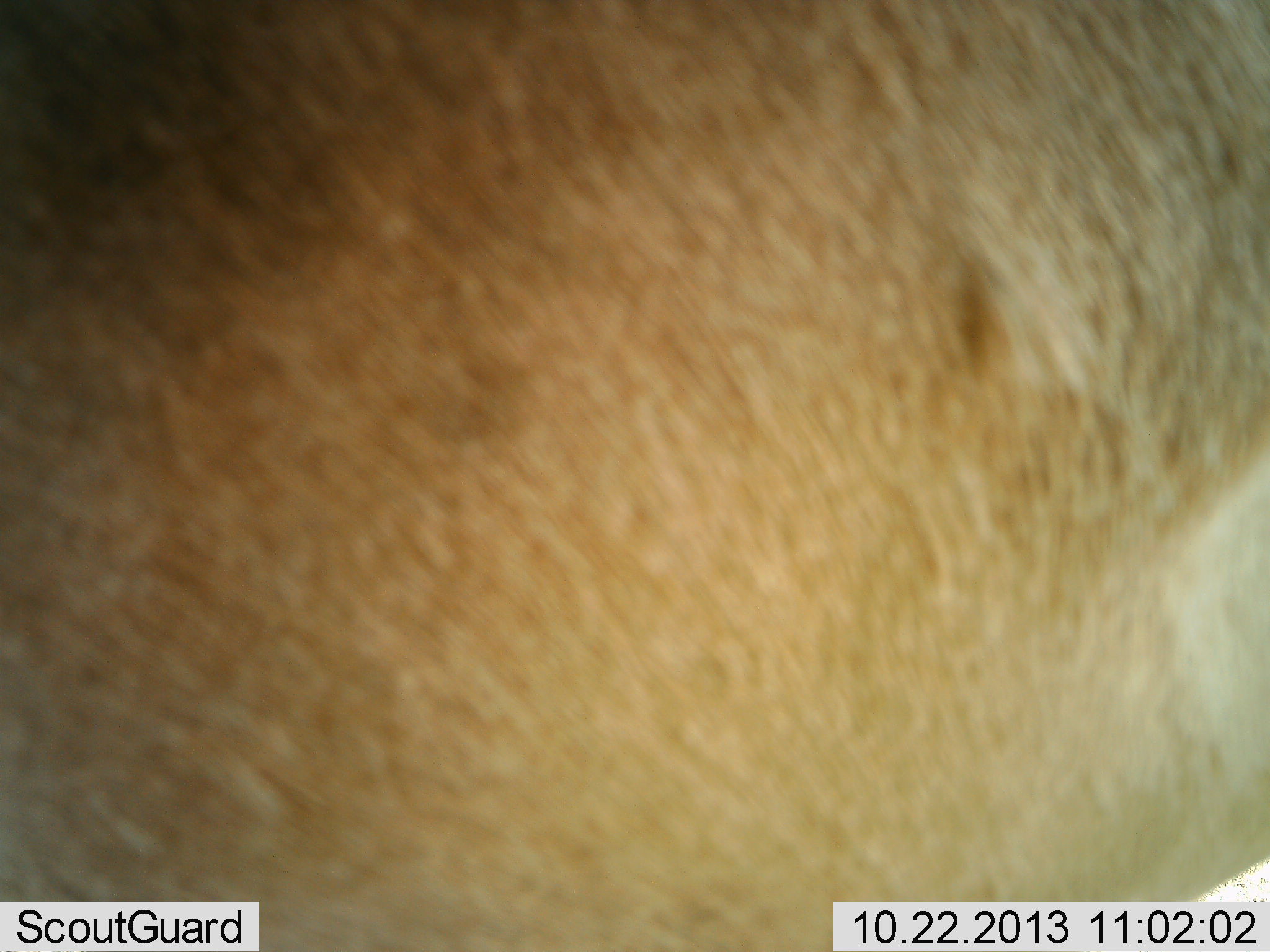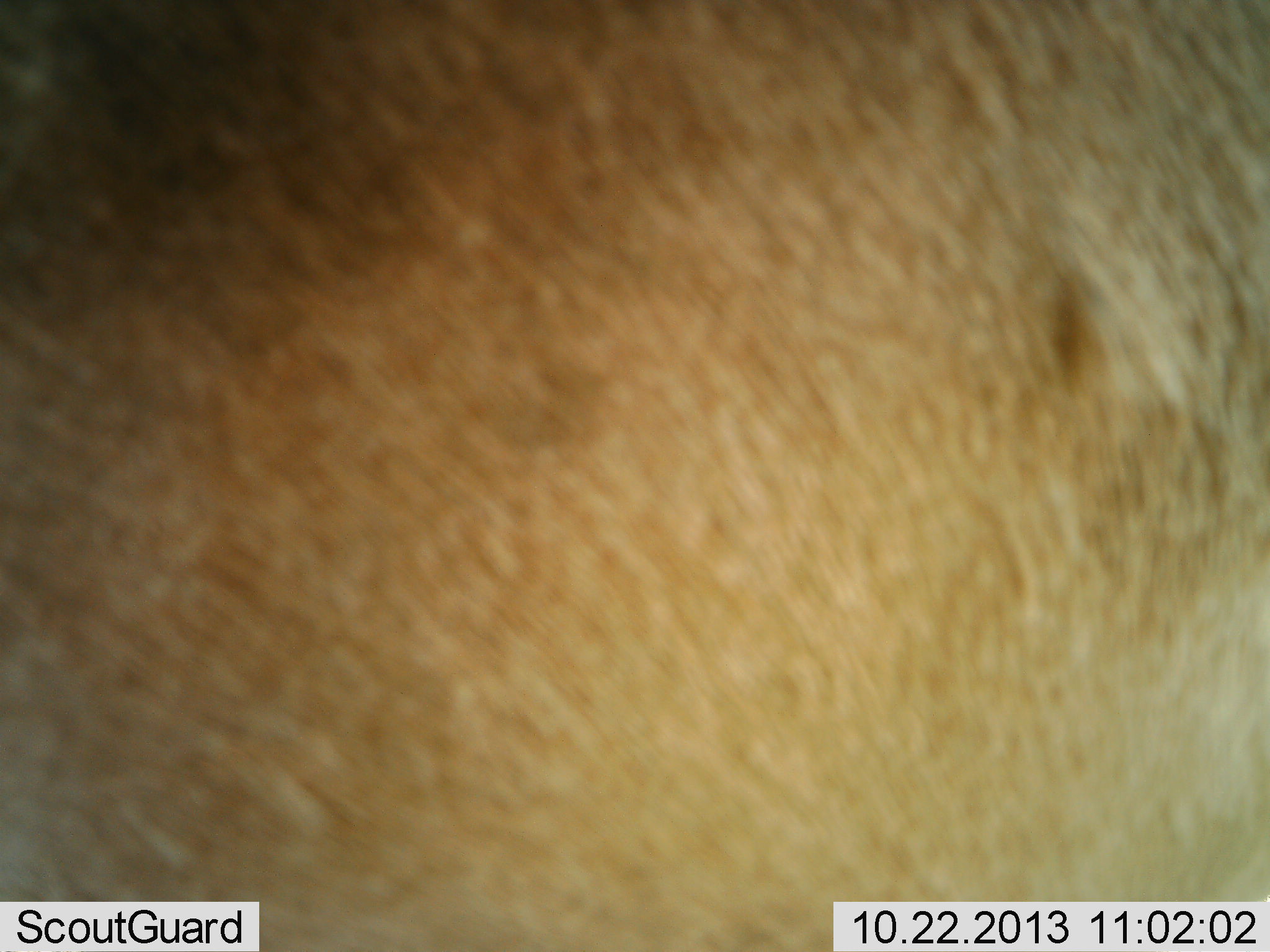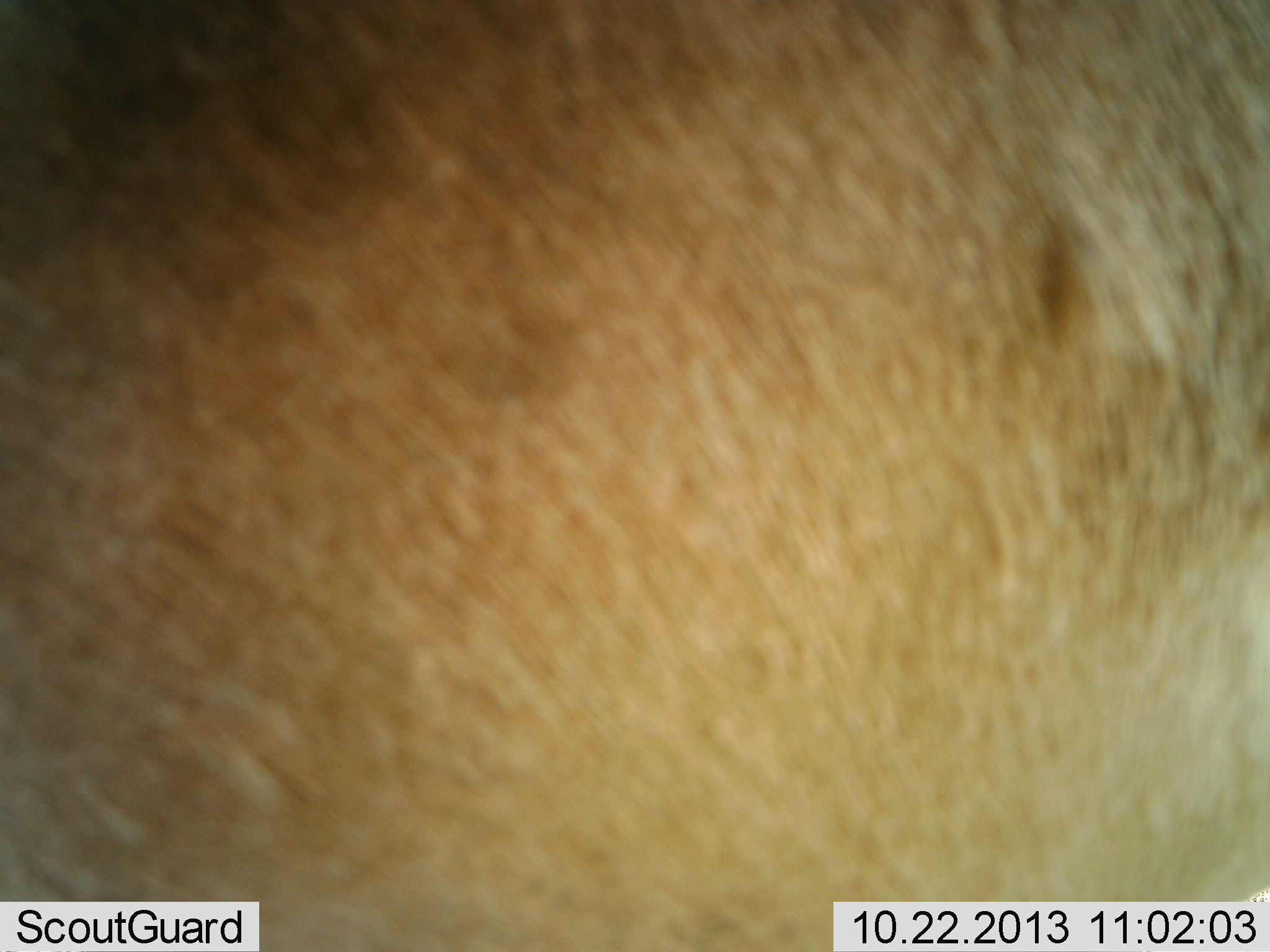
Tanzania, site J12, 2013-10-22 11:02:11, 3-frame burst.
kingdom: Animalia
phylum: Chordata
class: Mammalia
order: Artiodactyla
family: Bovidae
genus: Alcelaphus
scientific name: Alcelaphus buselaphus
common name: hartebeest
Hartebeest (Alcelaphus buselaphus), count 1. Behavior (volunteer vote fractions): standing 100%, resting 0%, moving 0%, interacting 25%. Young present (vote fraction): 0%. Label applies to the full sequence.